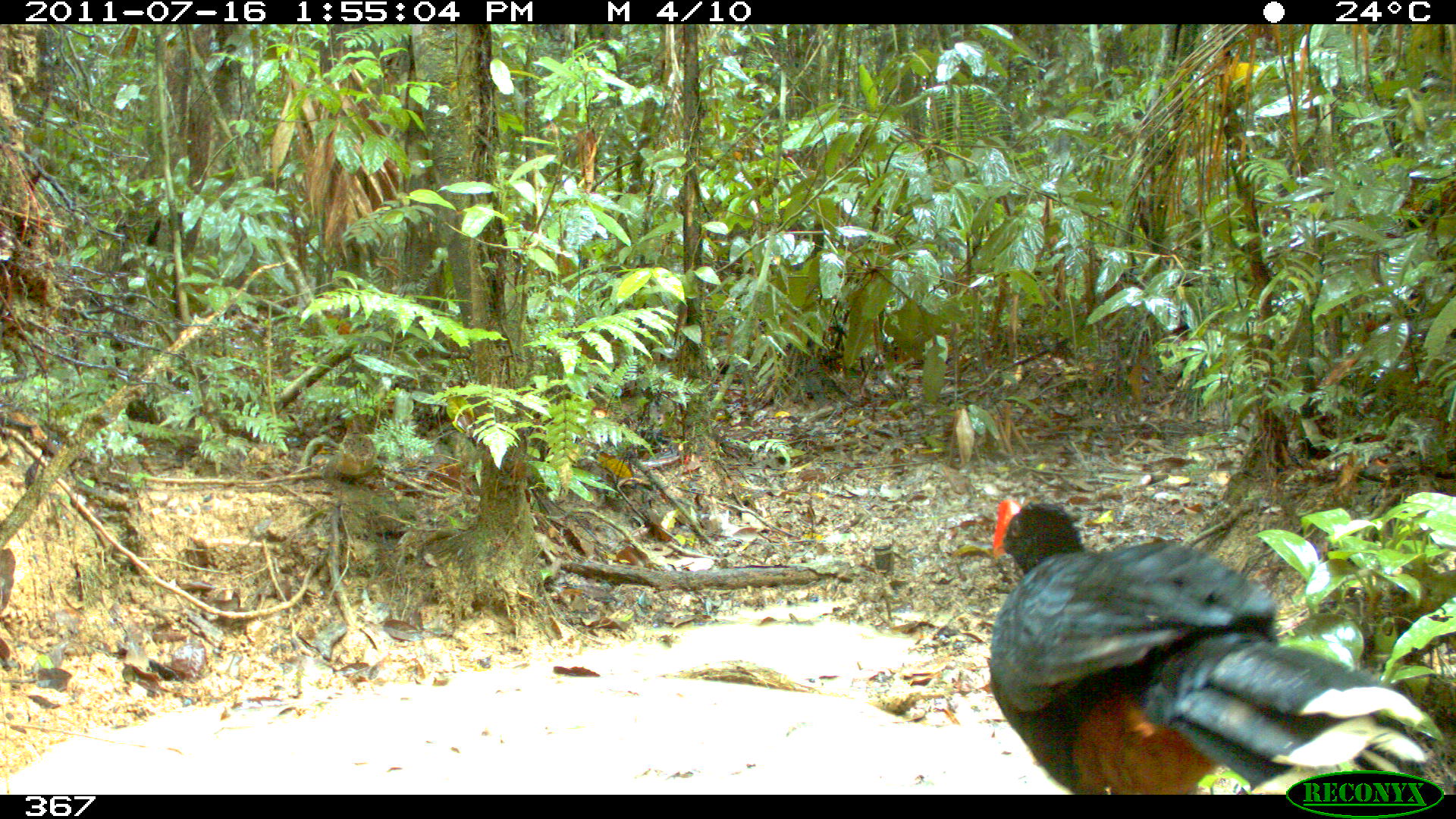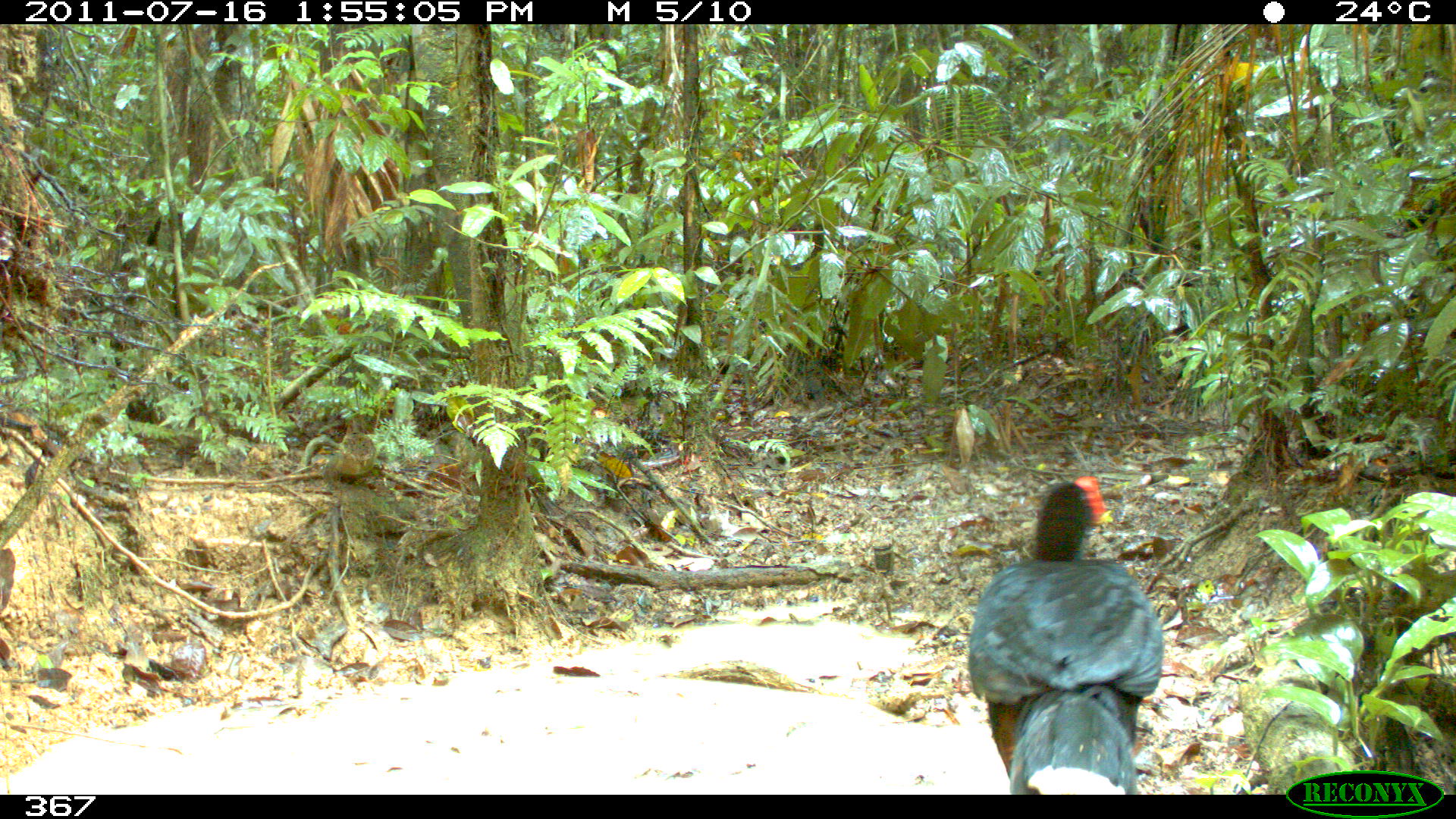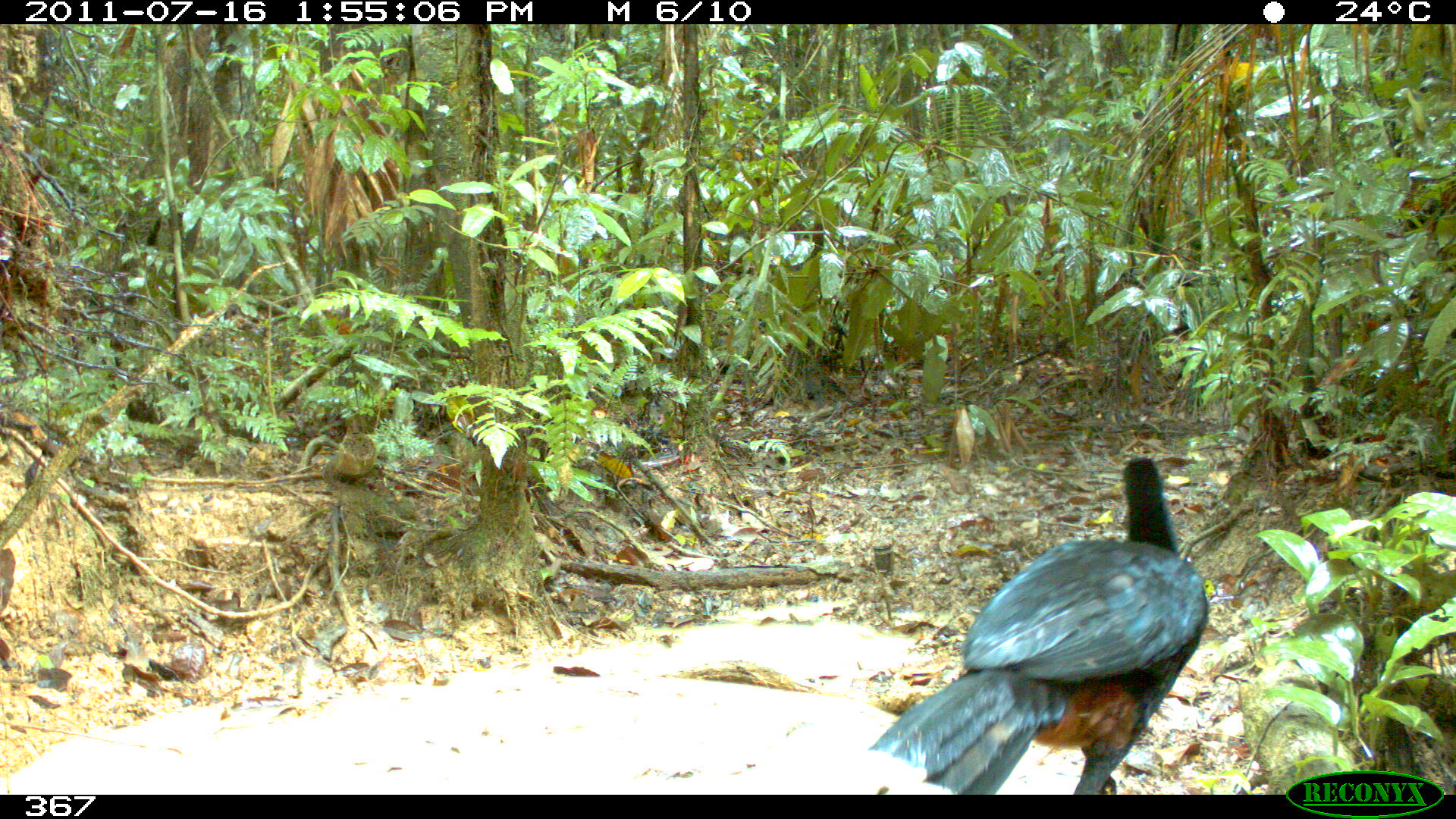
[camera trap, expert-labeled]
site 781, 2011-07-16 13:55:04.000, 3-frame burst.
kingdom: Animalia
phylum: Chordata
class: Aves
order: Galliformes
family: Cracidae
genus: Mitu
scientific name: Mitu tuberosum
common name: razor-billed curassow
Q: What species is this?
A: Mitu tuberosum (razor-billed curassow).